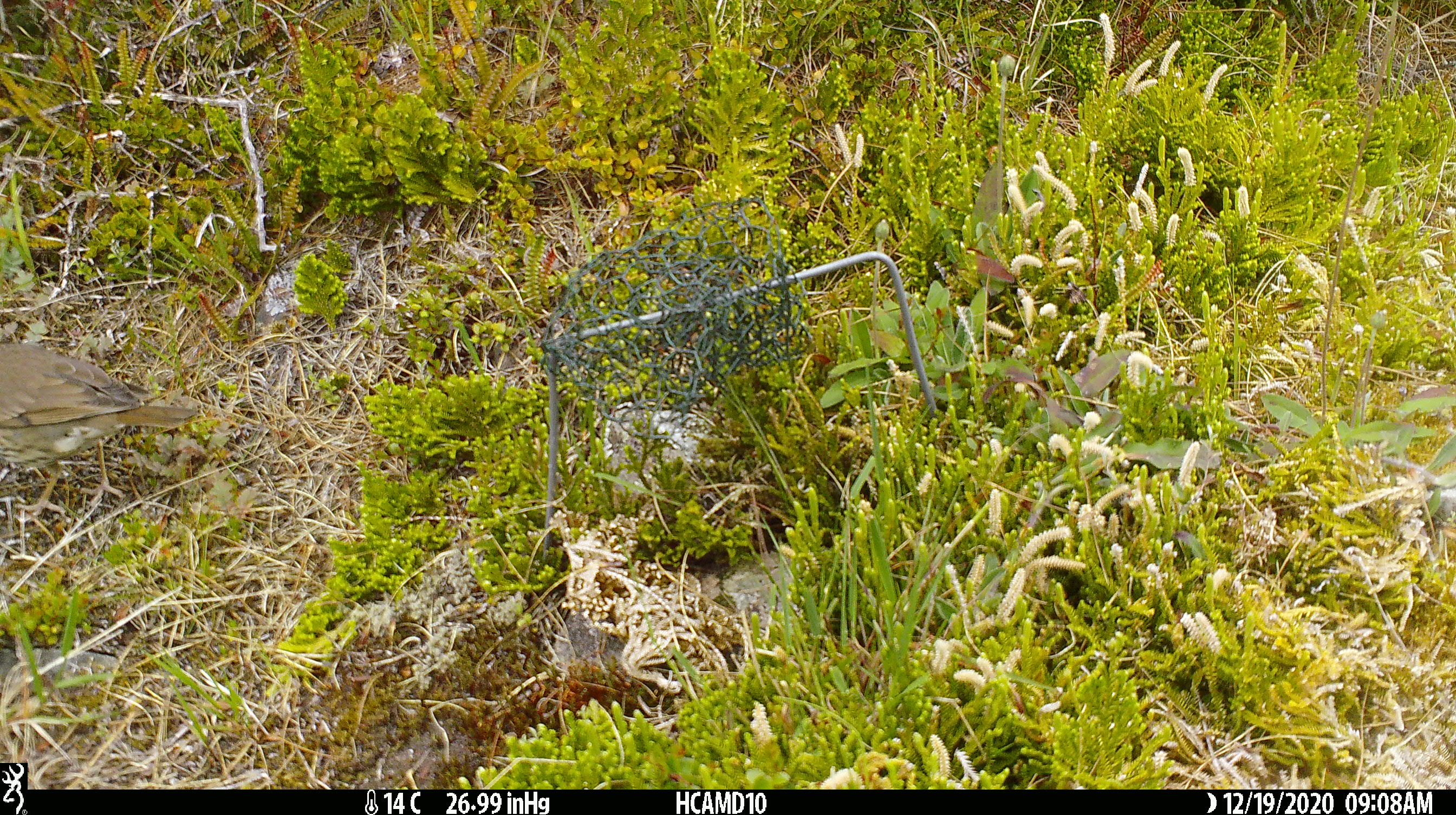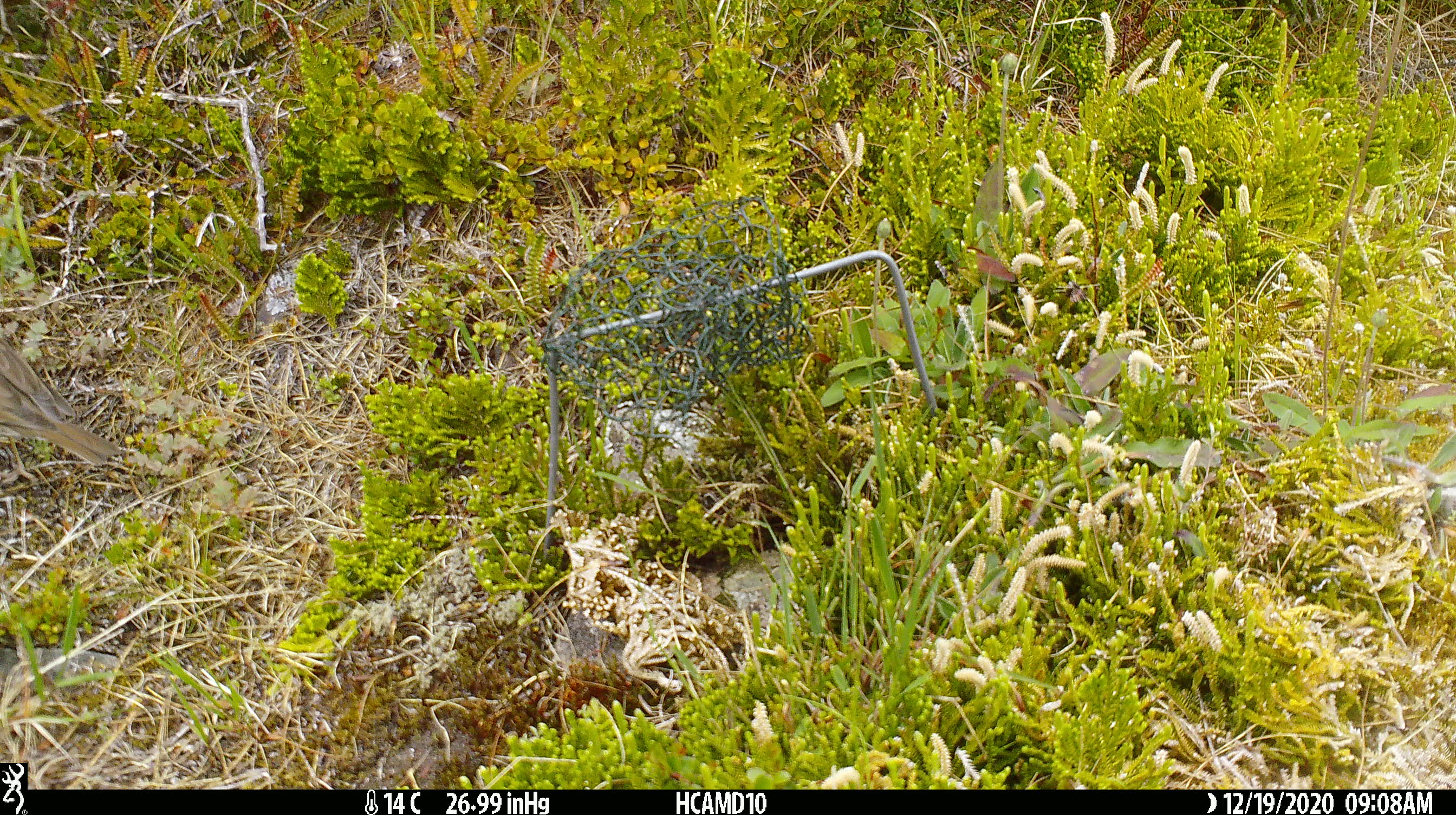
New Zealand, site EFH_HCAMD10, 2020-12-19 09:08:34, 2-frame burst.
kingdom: Animalia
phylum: Chordata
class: Aves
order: Passeriformes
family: Turdidae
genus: Turdus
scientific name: Turdus philomelos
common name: song thrush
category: thrush